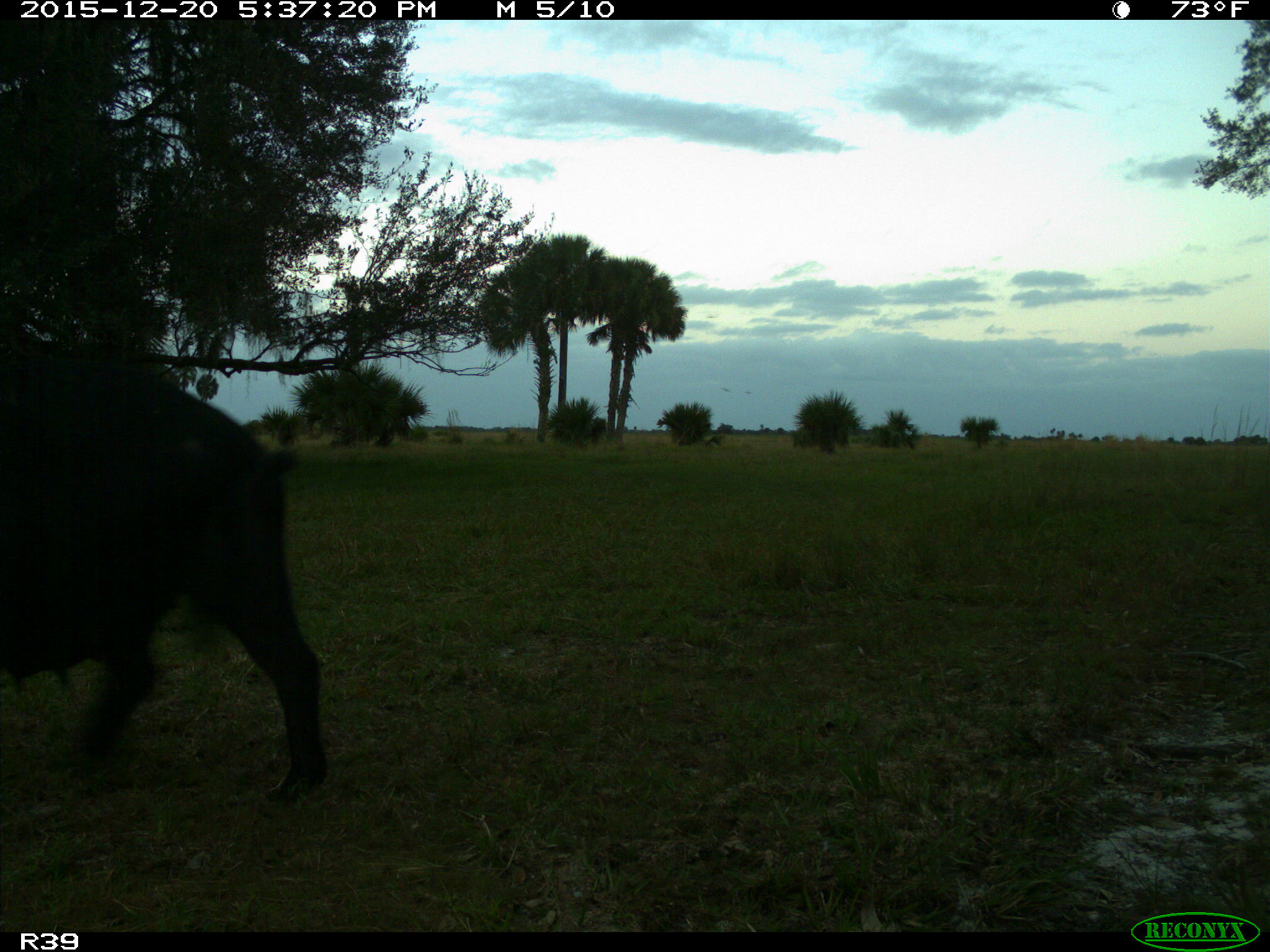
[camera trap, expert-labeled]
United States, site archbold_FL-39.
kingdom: Animalia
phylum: Chordata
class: Mammalia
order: Artiodactyla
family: Suidae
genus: Sus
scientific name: Sus scrofa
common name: wild boar